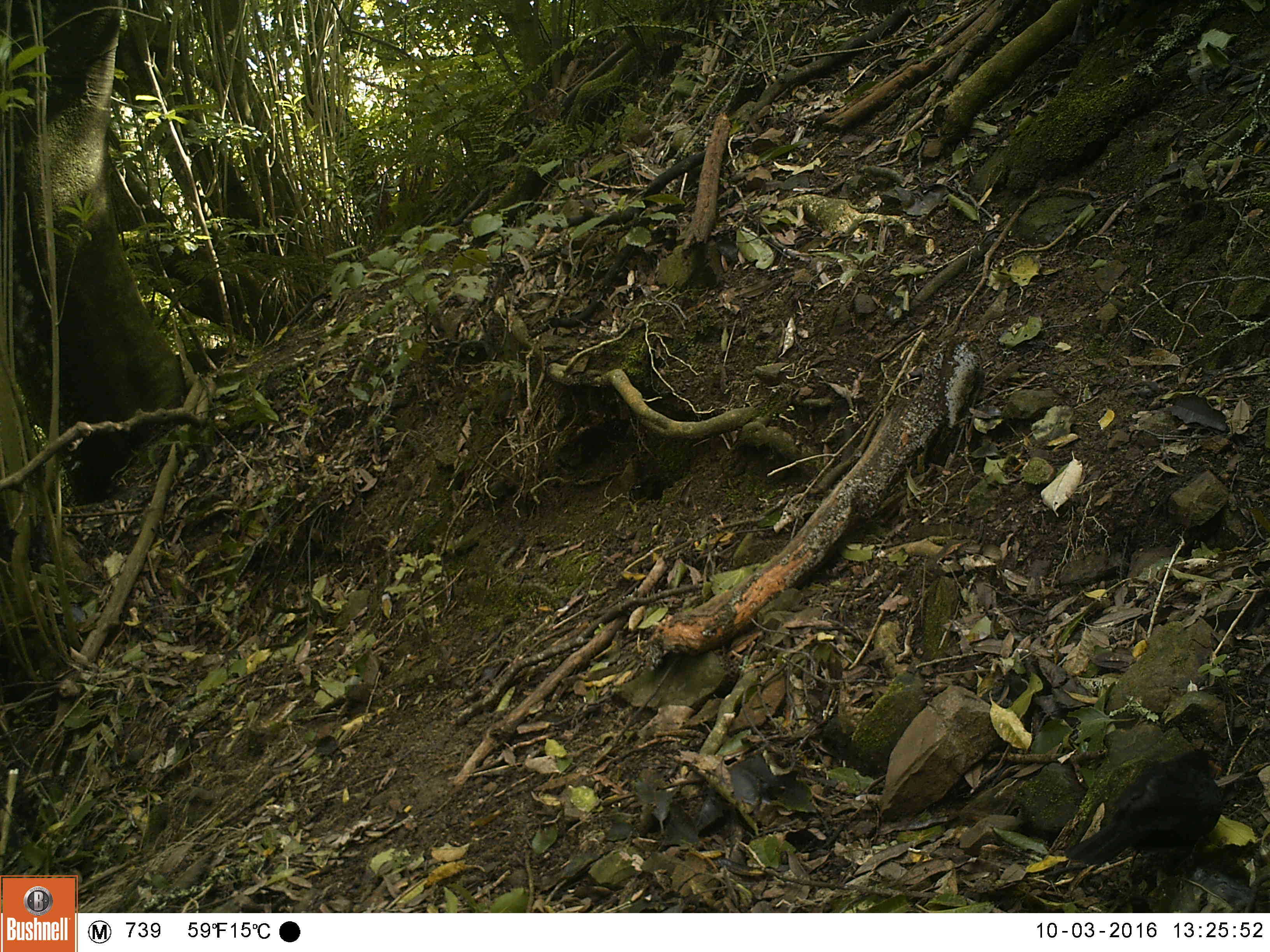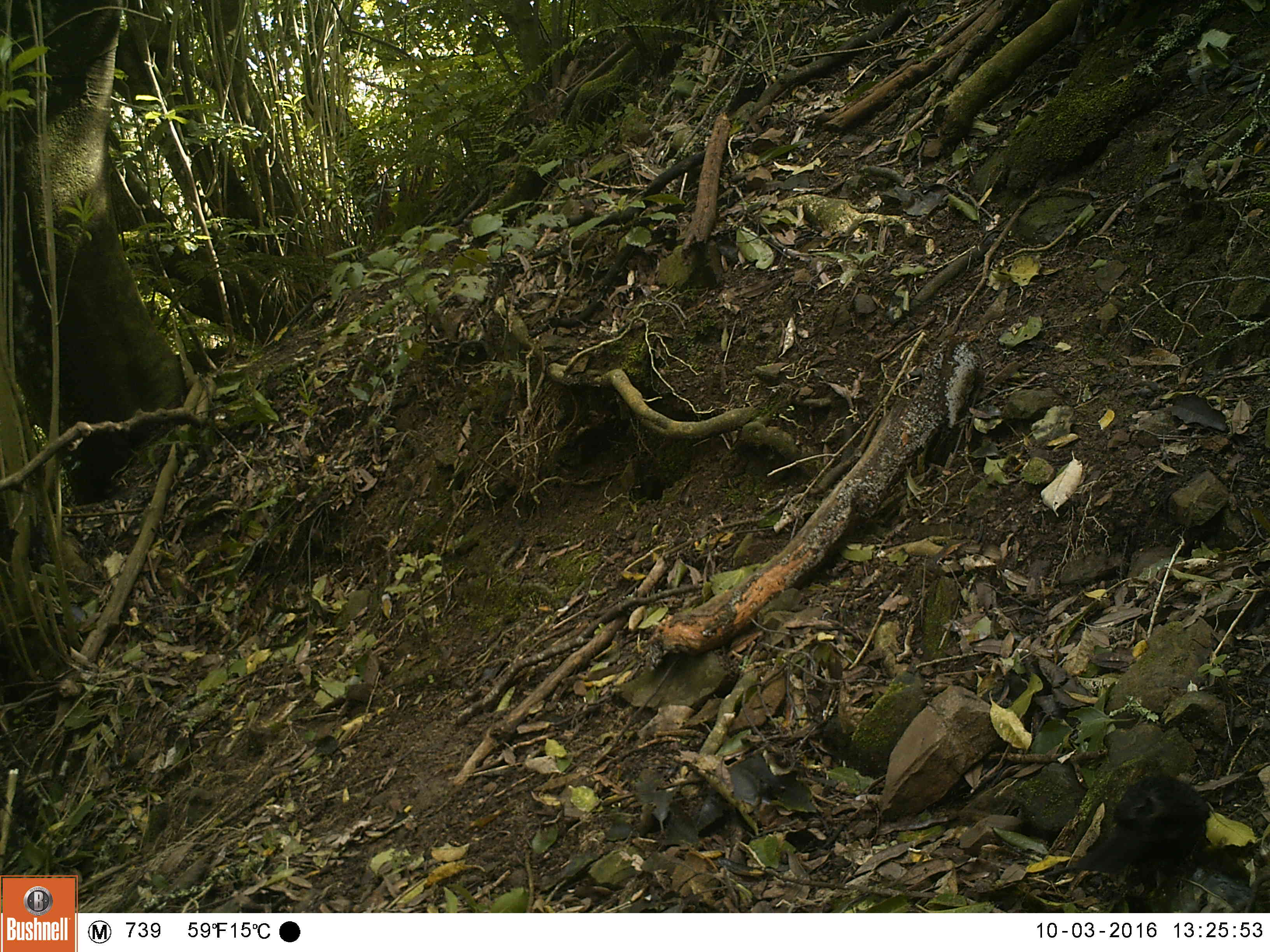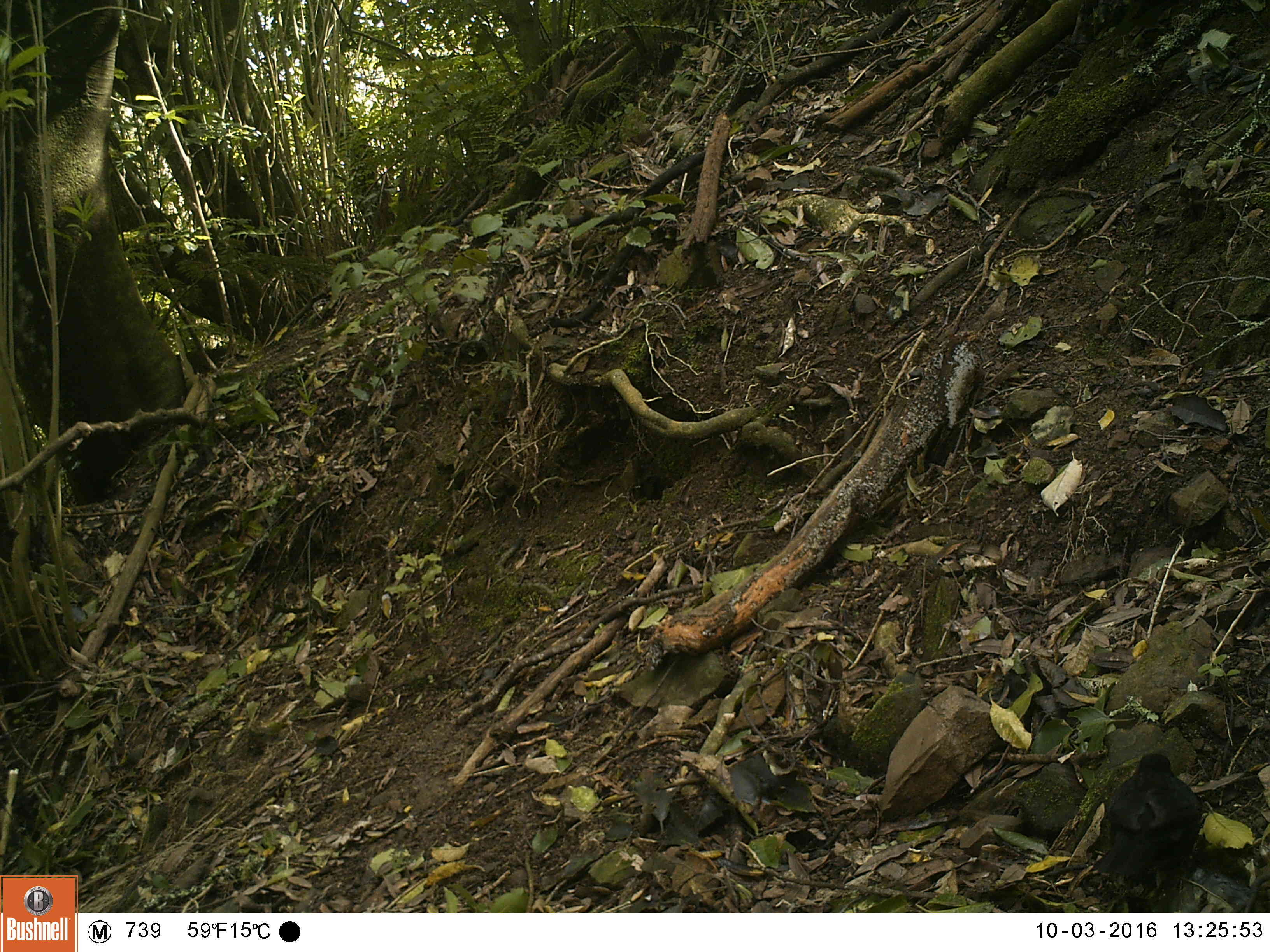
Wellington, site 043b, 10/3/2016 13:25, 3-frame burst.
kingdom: Animalia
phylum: Chordata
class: Aves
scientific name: Aves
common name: bird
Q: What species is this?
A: Bird (Aves).